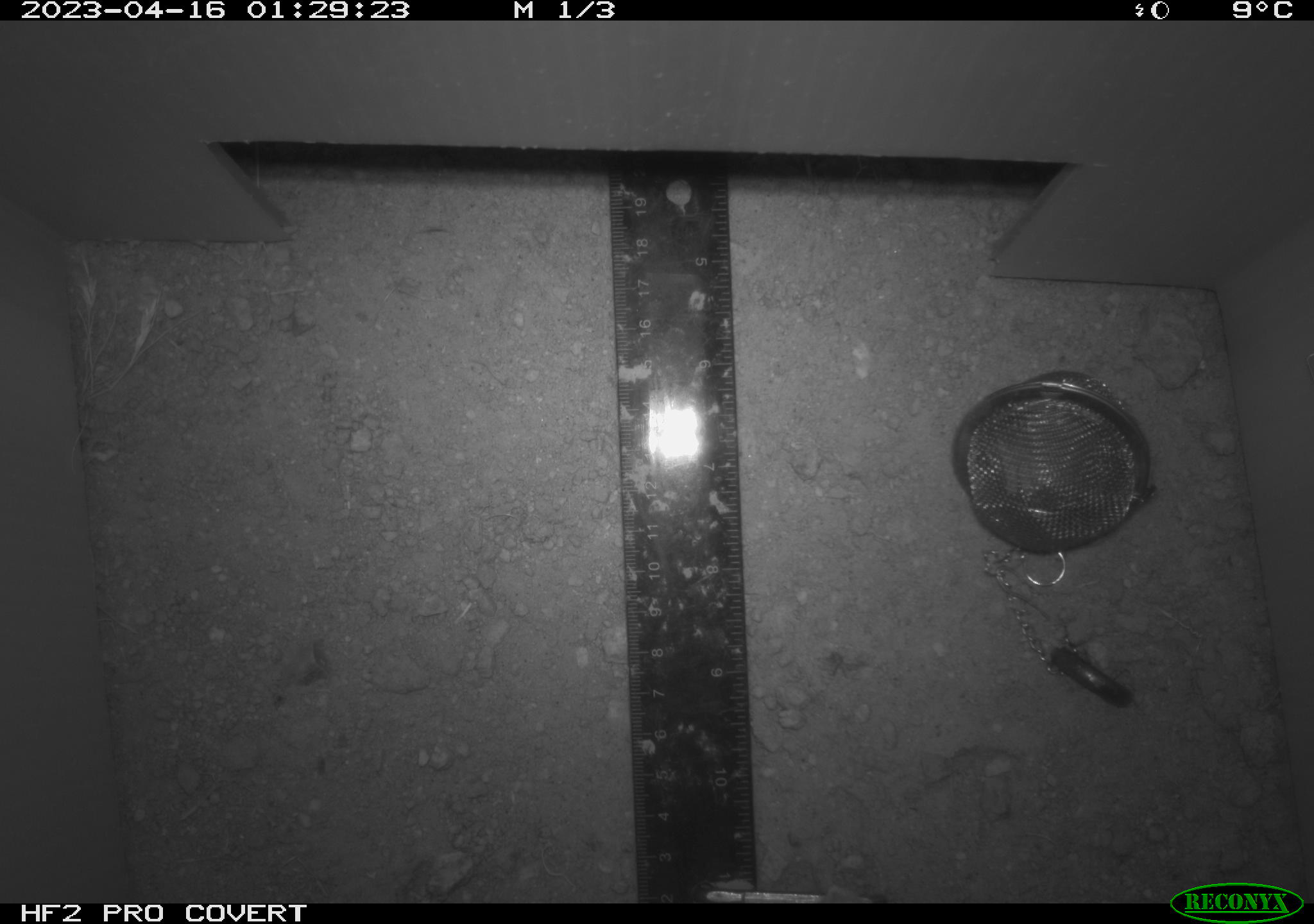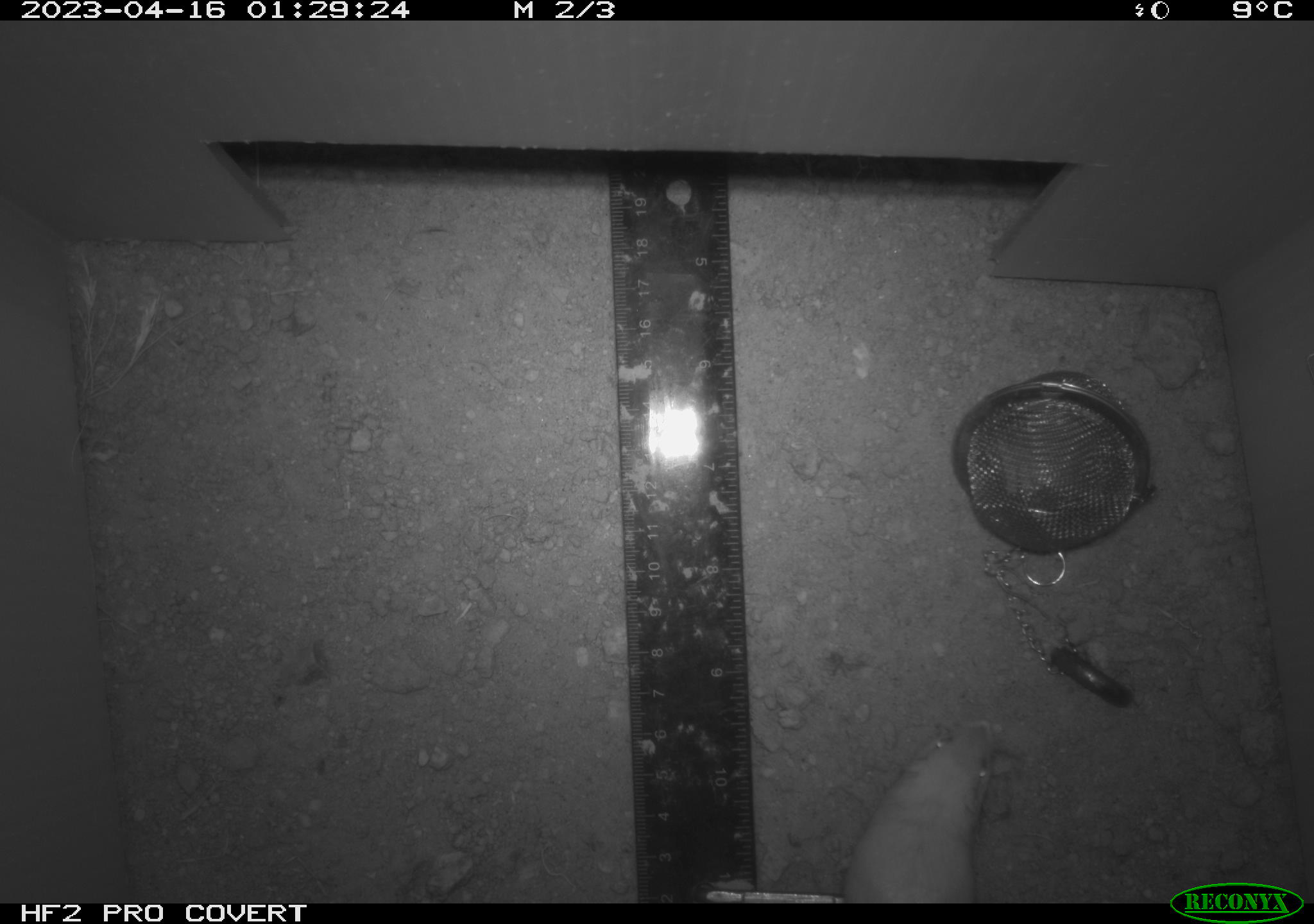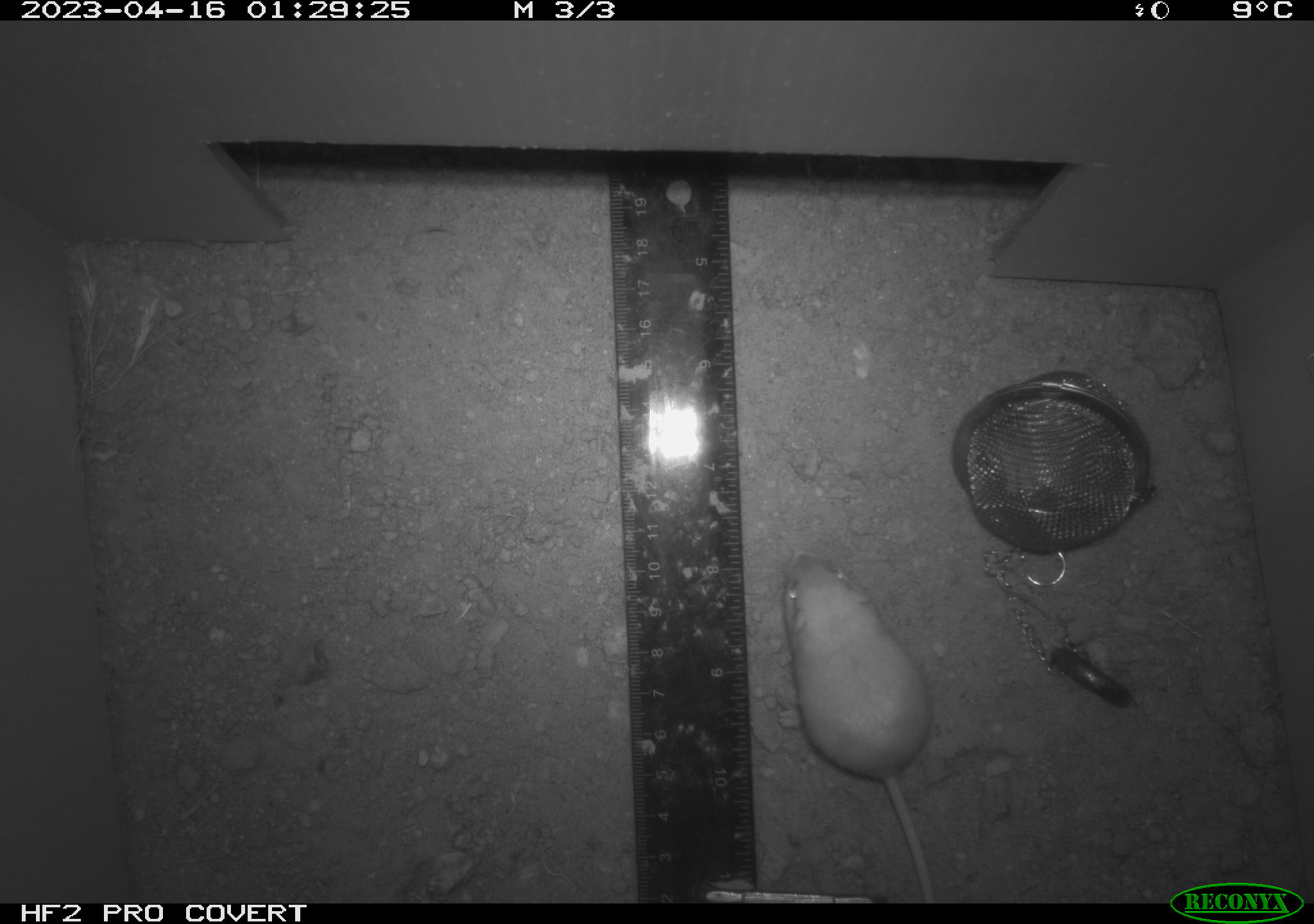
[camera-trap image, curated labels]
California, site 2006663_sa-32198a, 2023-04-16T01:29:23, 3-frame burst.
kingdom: Animalia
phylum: Chordata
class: Mammalia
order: Rodentia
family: Heteromyidae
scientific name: Heteromyidae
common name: kangaroo rats and pocket mice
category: heteromyidae family